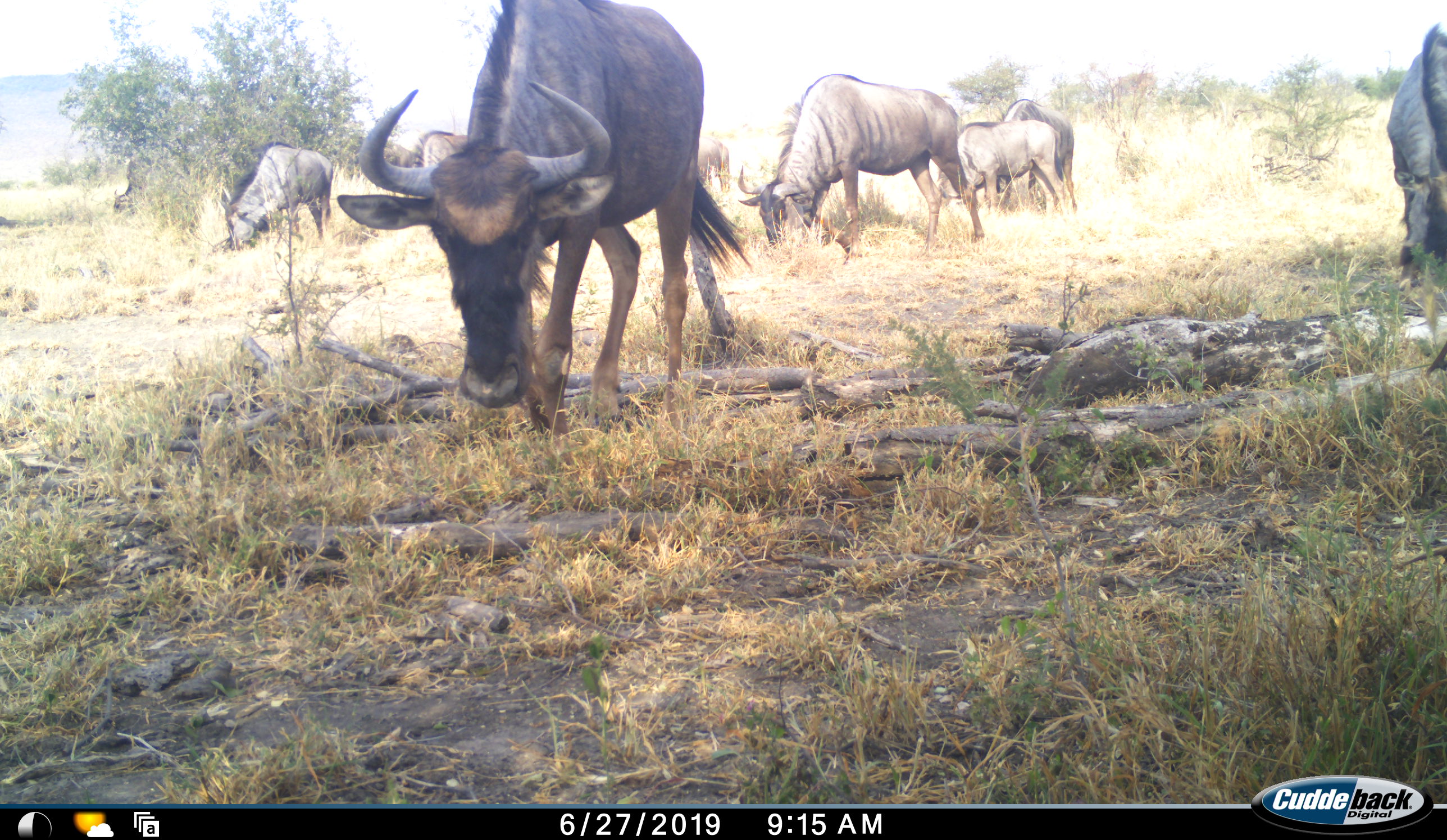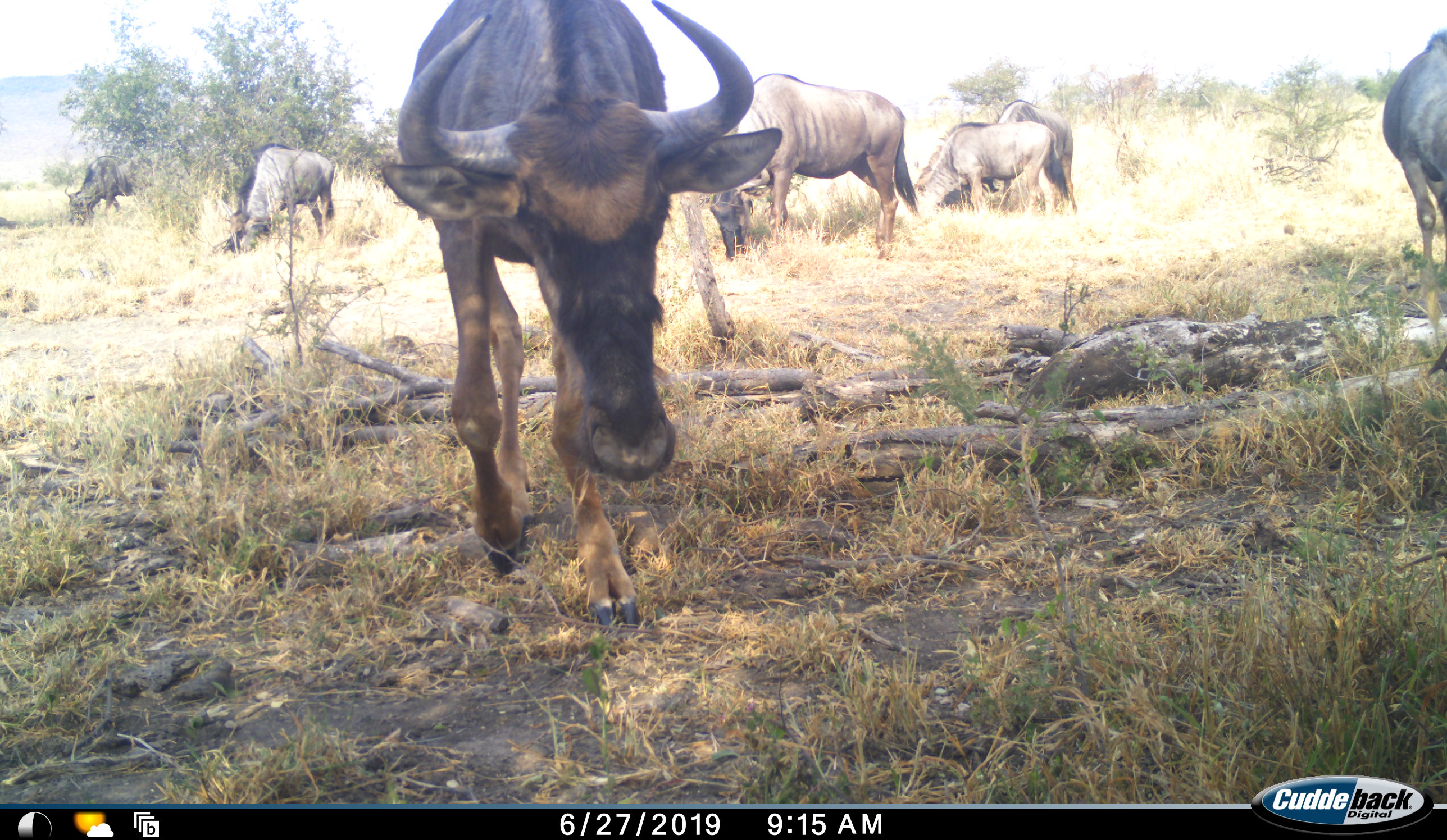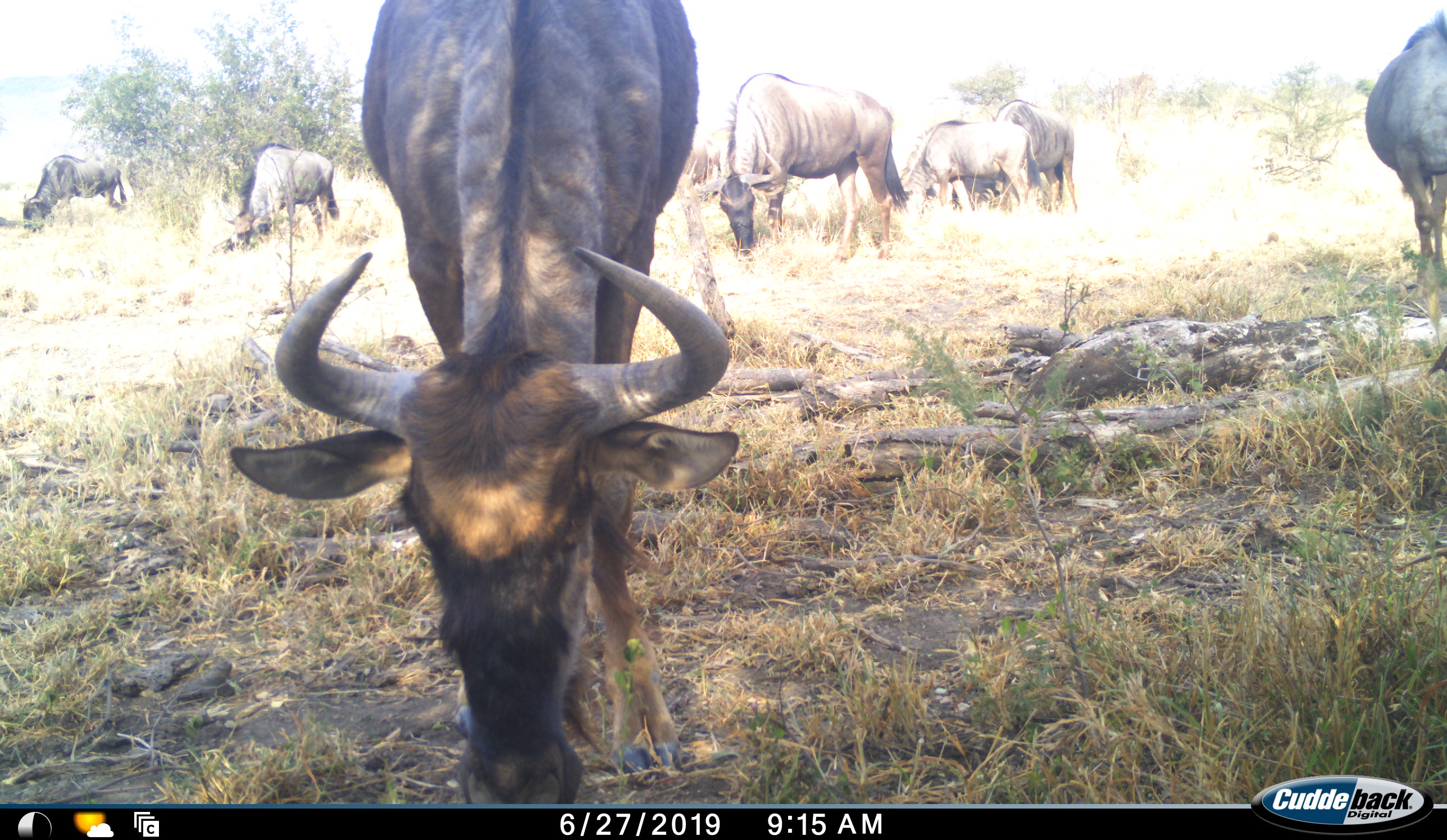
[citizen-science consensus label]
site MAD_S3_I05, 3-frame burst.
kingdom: Animalia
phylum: Chordata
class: Mammalia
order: Artiodactyla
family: Bovidae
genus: Connochaetes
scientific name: Connochaetes taurinus taurinus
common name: blue wildebeest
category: wildebeestblue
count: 9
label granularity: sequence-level